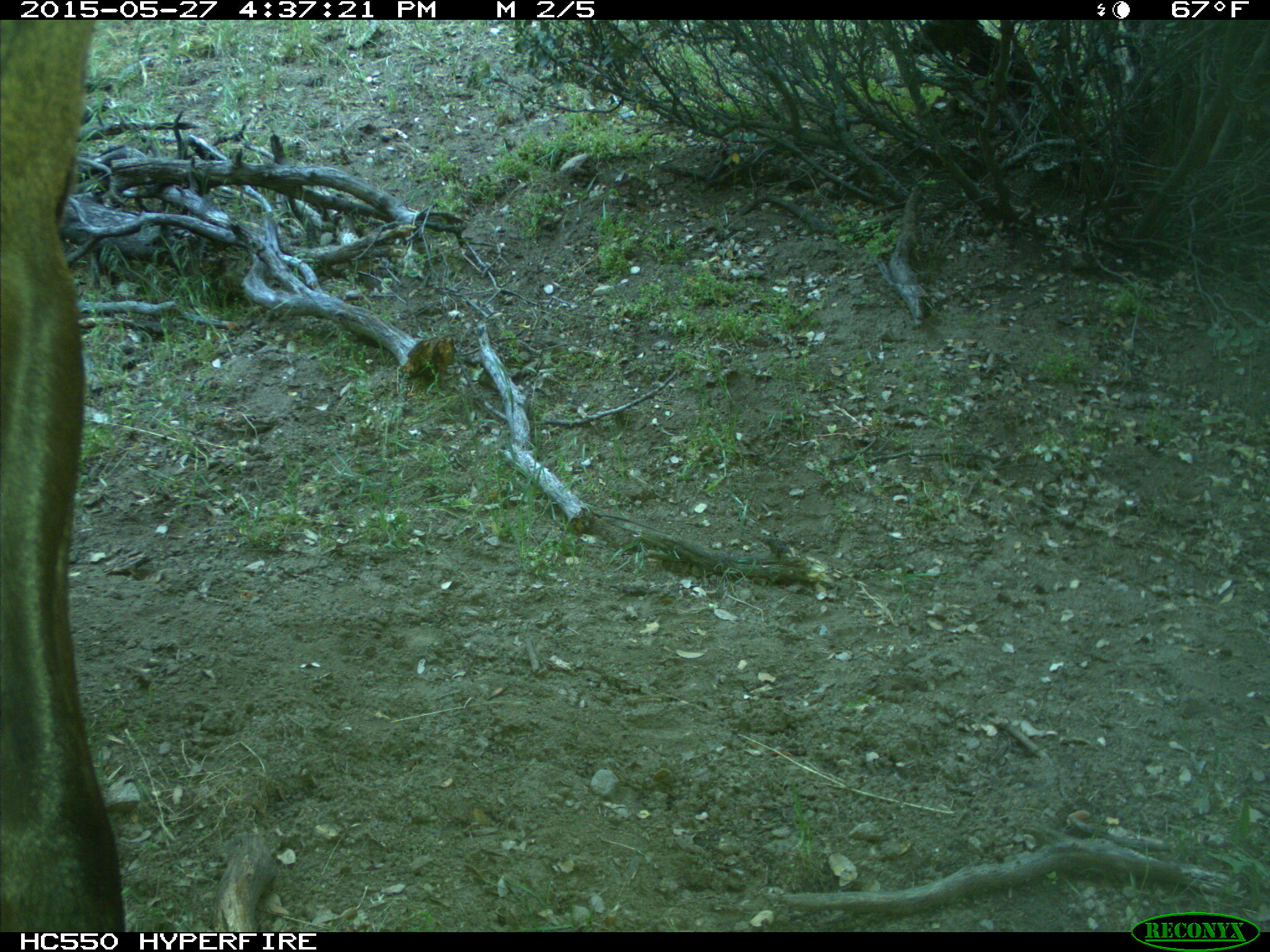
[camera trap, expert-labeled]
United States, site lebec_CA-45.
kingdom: Animalia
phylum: Chordata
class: Mammalia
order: Artiodactyla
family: Cervidae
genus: Cervus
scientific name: Cervus canadensis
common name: elk